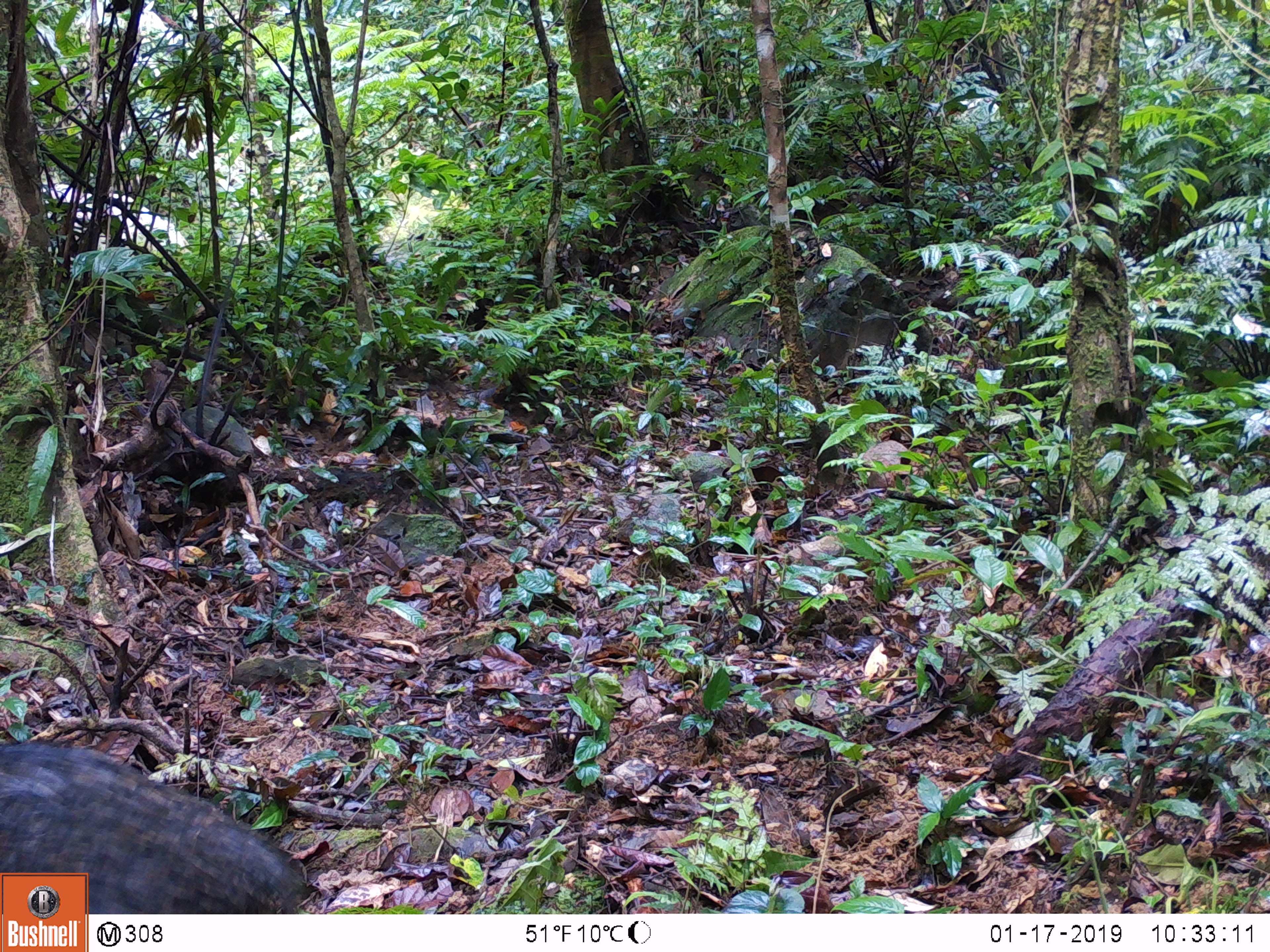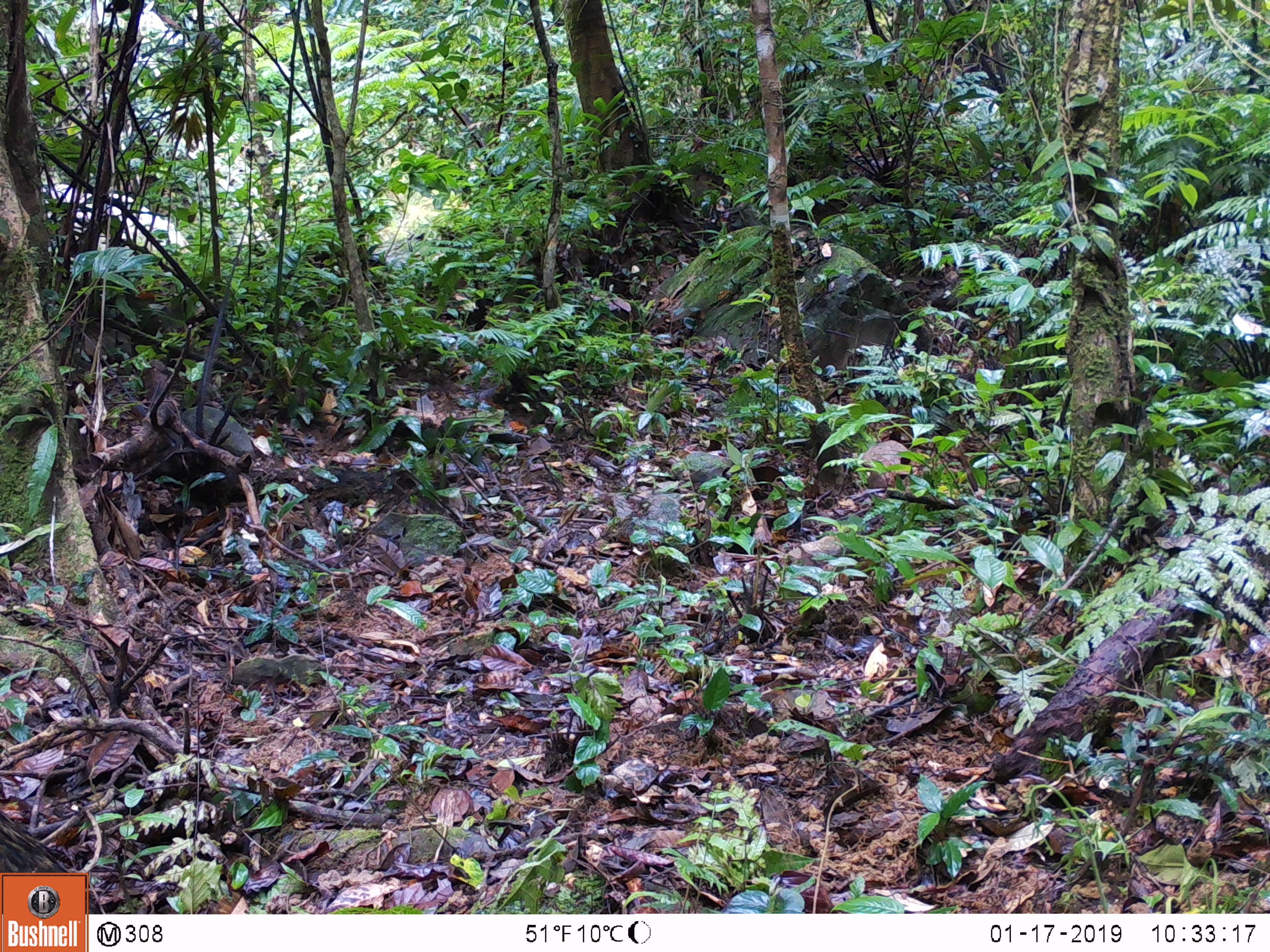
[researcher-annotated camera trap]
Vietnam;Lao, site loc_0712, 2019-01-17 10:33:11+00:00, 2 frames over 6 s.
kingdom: Animalia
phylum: Chordata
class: Mammalia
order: Artiodactyla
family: Suidae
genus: Sus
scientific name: Sus scrofa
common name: eurasian wild pig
Eurasian wild pig (Sus scrofa). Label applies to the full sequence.